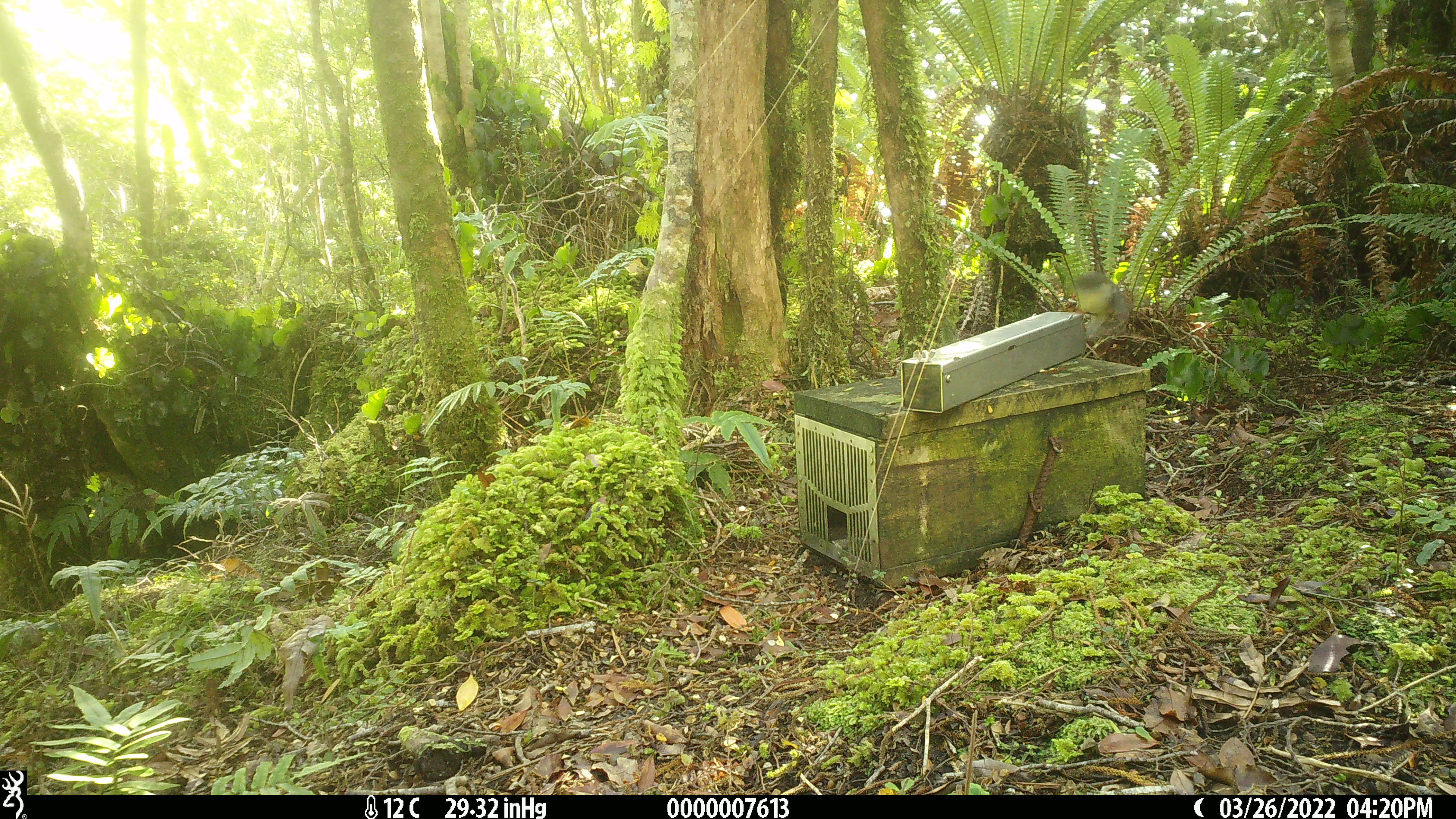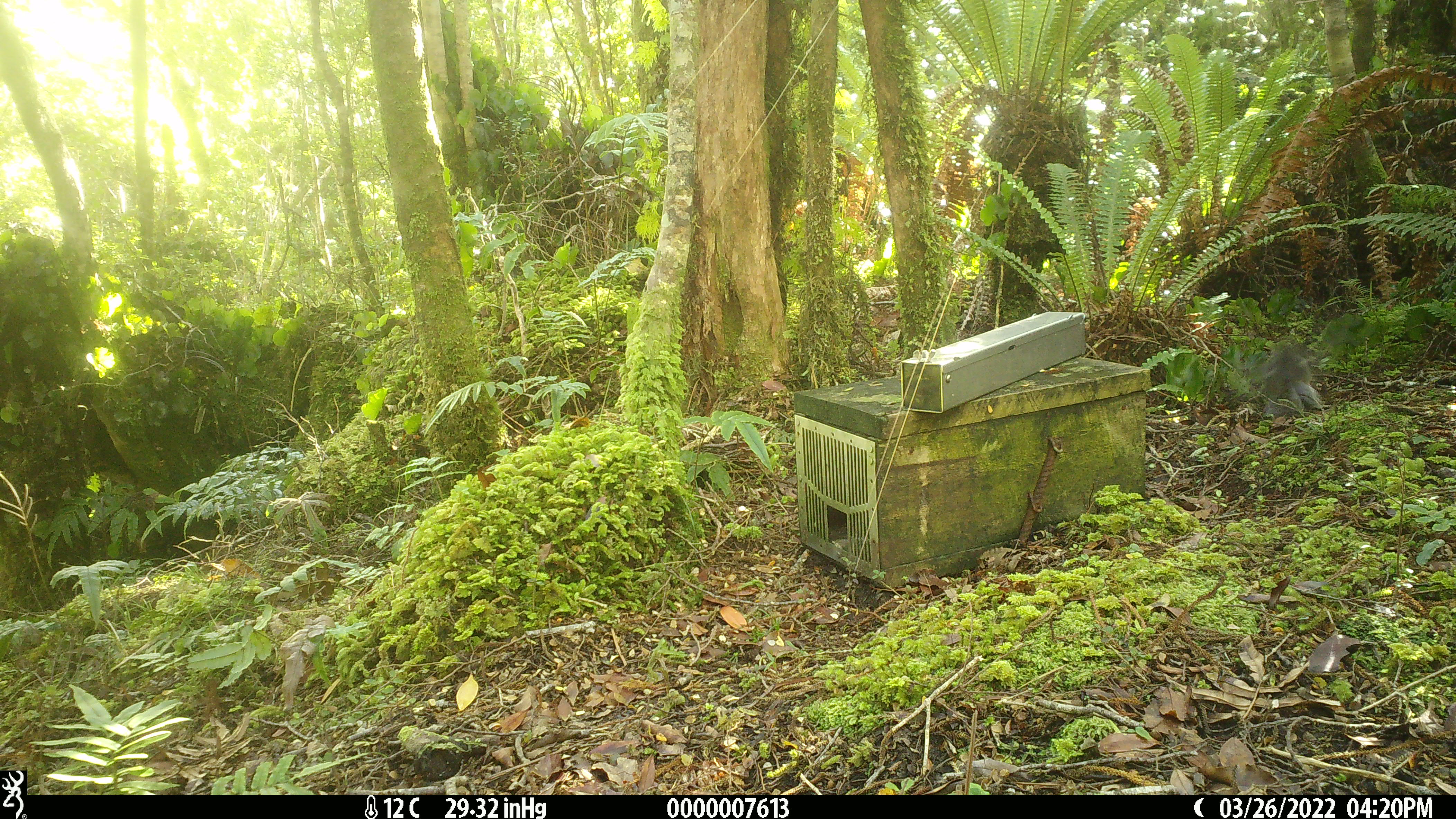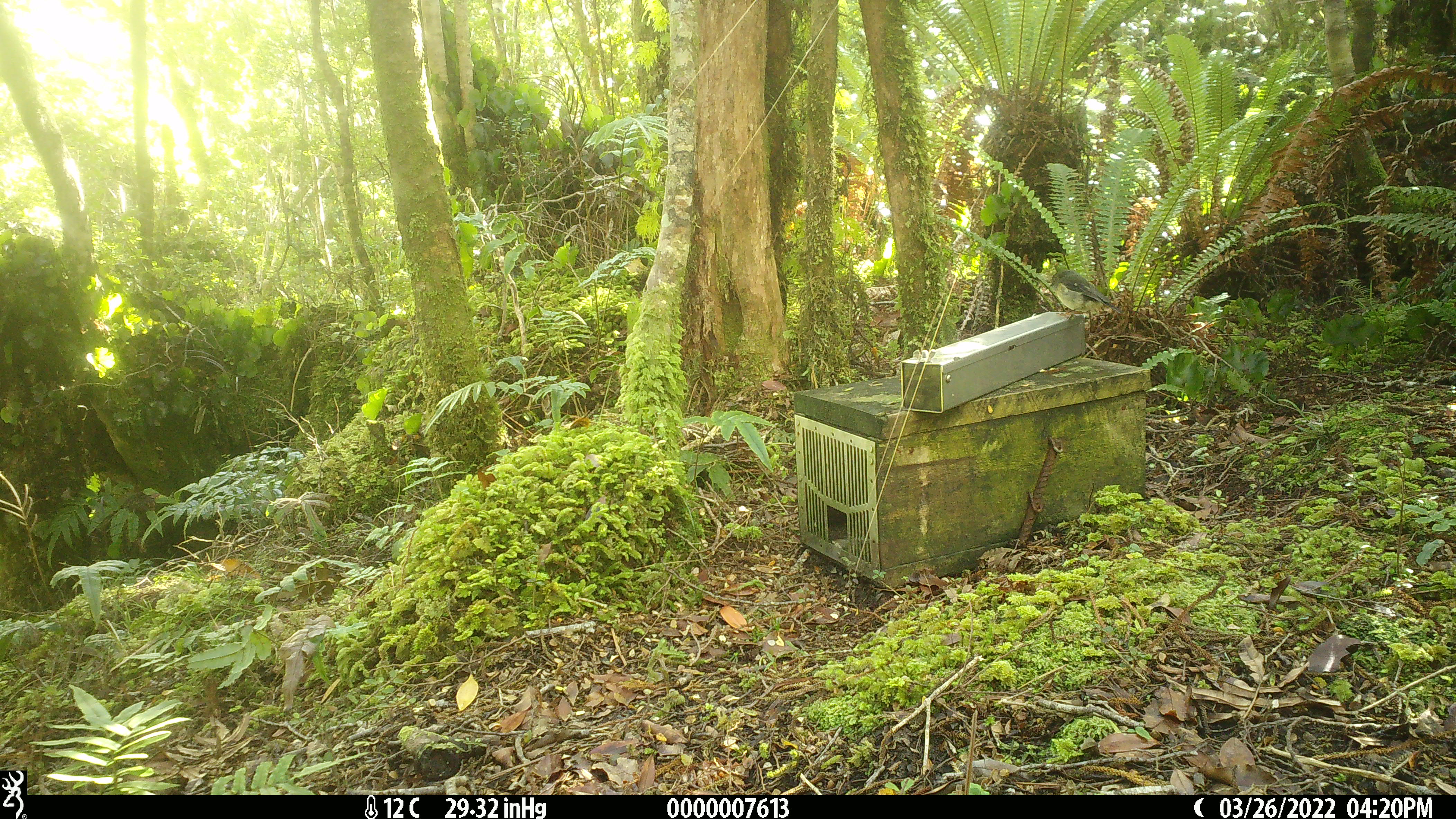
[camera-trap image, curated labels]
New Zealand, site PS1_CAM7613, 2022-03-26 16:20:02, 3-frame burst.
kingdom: Animalia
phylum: Chordata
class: Aves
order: Passeriformes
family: Petroicidae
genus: Petroica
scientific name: Petroica macrocephala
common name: tomtit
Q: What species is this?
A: Tomtit (Petroica macrocephala).